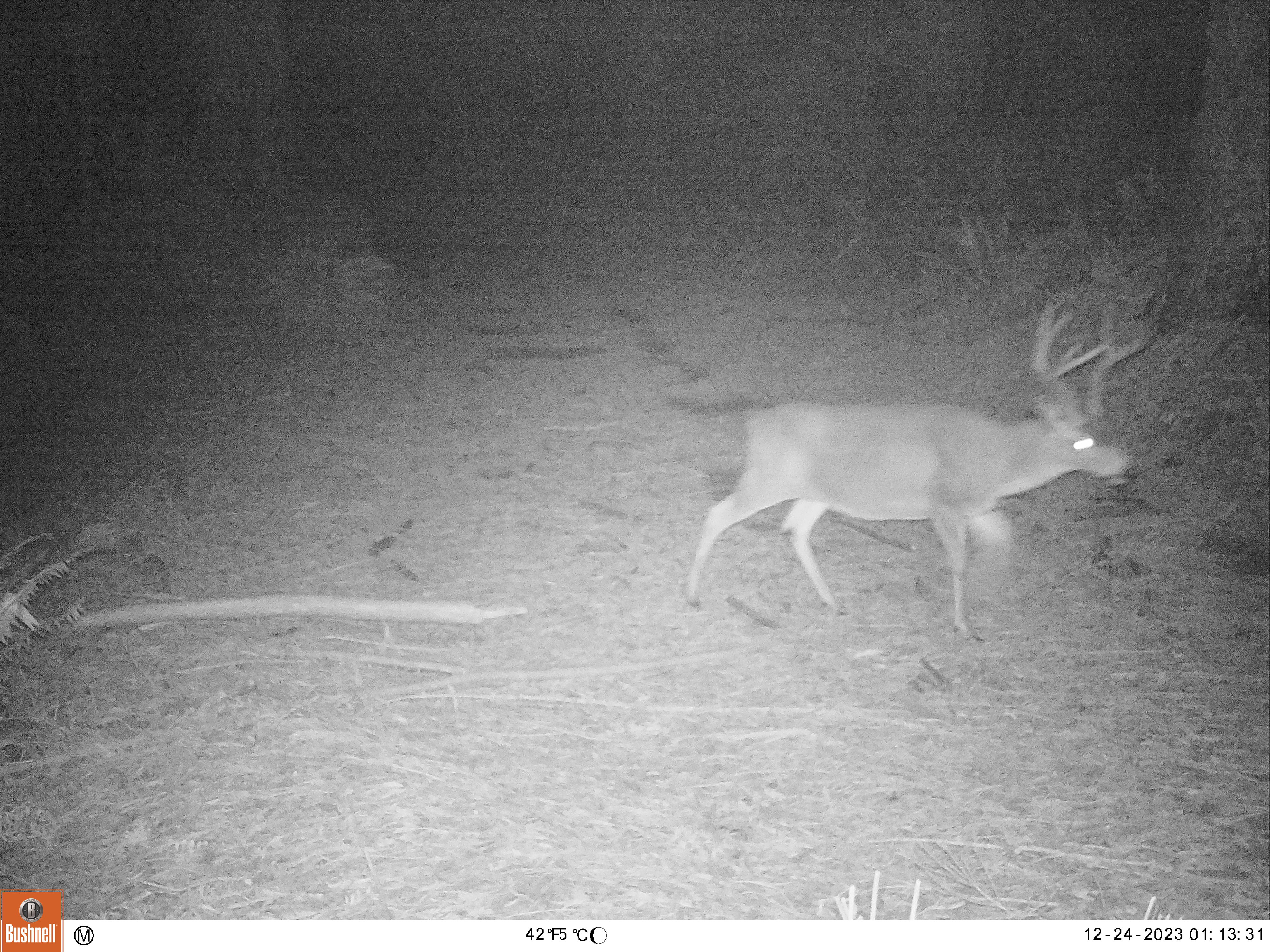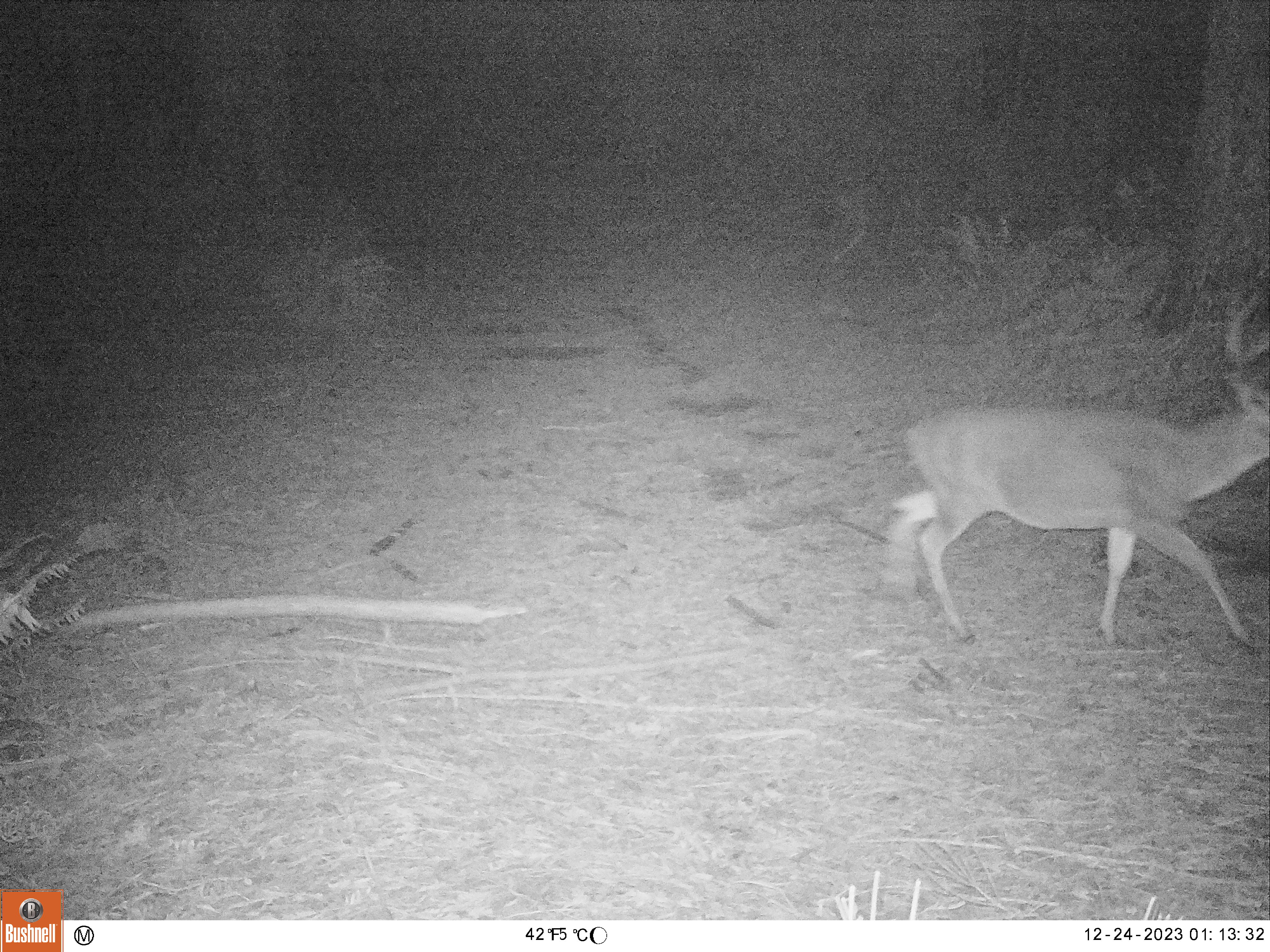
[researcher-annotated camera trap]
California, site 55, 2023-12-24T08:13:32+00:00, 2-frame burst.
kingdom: Animalia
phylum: Chordata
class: Mammalia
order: Artiodactyla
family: Cervidae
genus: Odocoileus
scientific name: Odocoileus hemionus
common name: mule deer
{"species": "mule deer (Odocoileus hemionus)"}